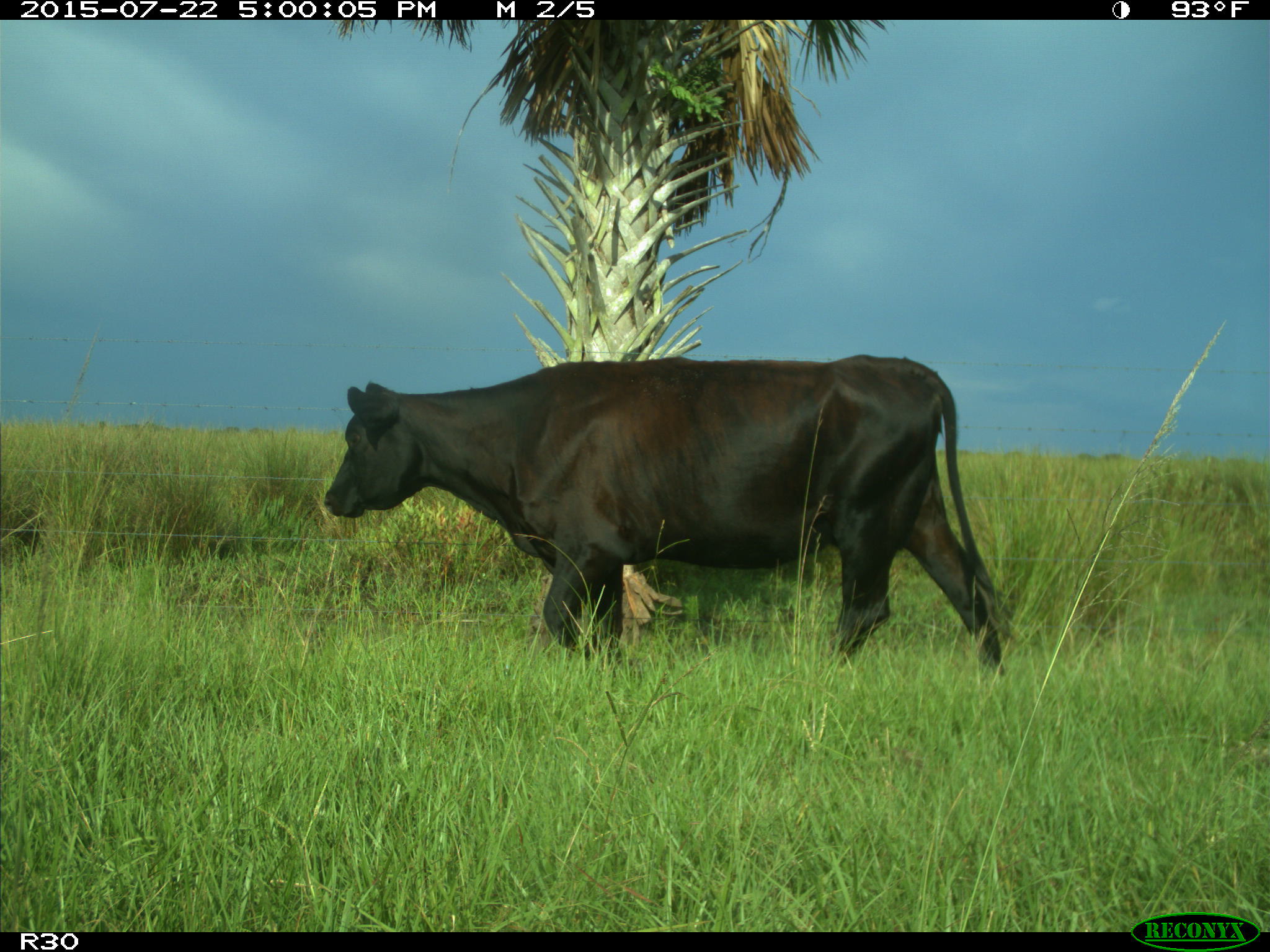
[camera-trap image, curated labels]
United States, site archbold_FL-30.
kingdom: Animalia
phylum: Chordata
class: Mammalia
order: Artiodactyla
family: Bovidae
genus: Bos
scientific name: Bos taurus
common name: domestic cow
Bos taurus (domestic cow).